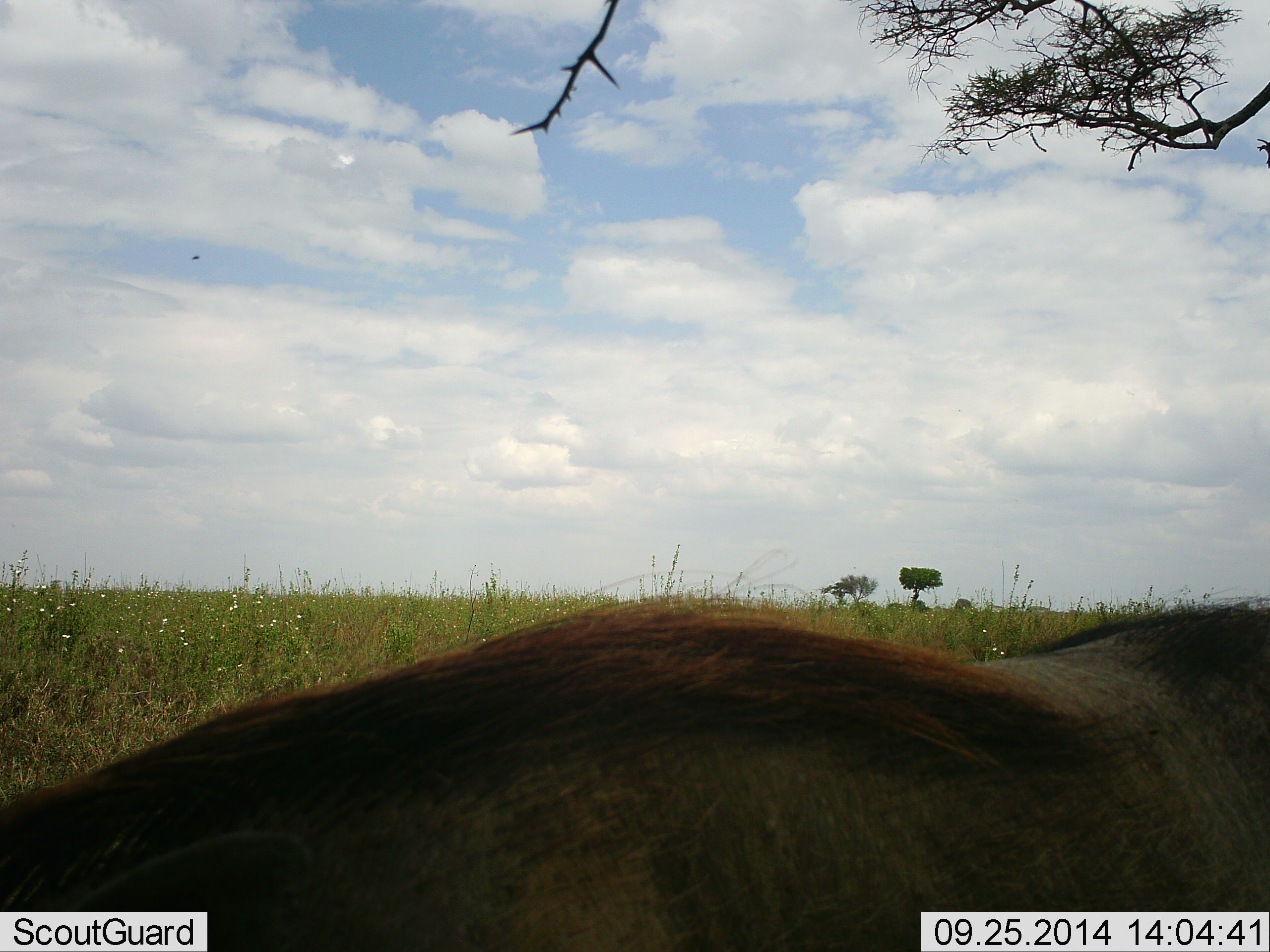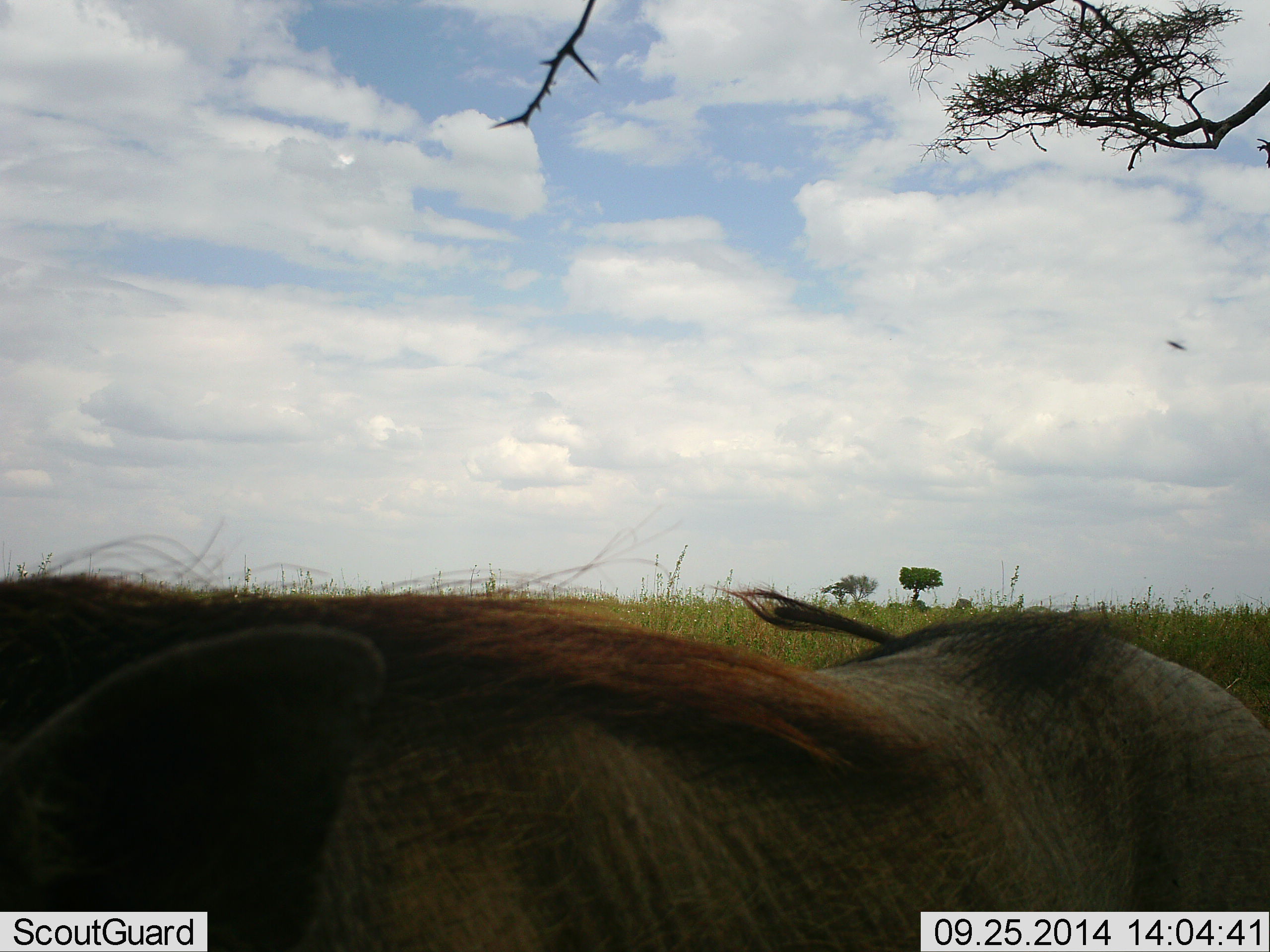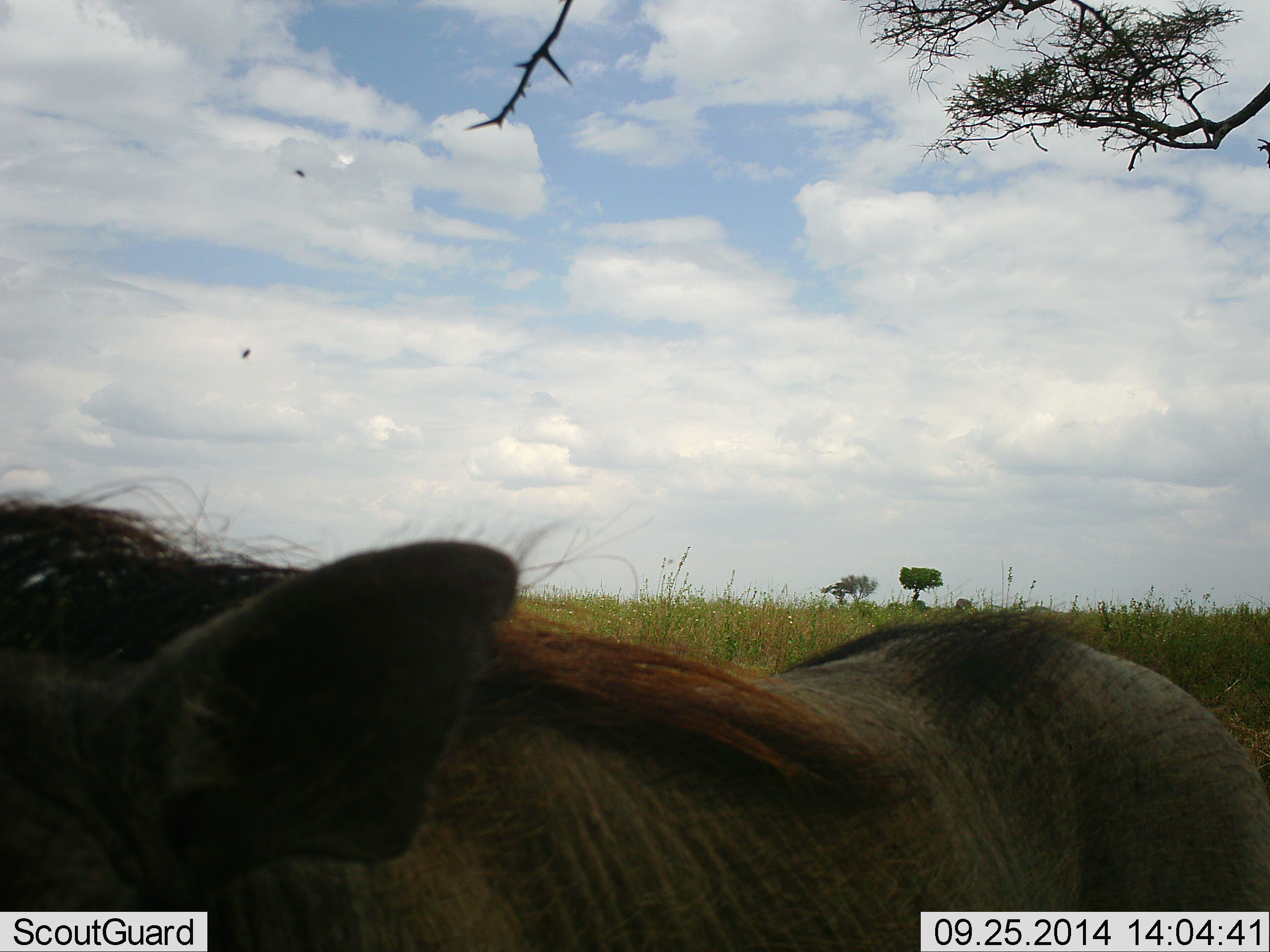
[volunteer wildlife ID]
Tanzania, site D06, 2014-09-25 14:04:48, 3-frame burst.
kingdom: Animalia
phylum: Chordata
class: Mammalia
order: Artiodactyla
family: Suidae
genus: Phacochoerus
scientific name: Phacochoerus africanus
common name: warthog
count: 1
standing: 42%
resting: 0%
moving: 33%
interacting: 0%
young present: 0%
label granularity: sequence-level